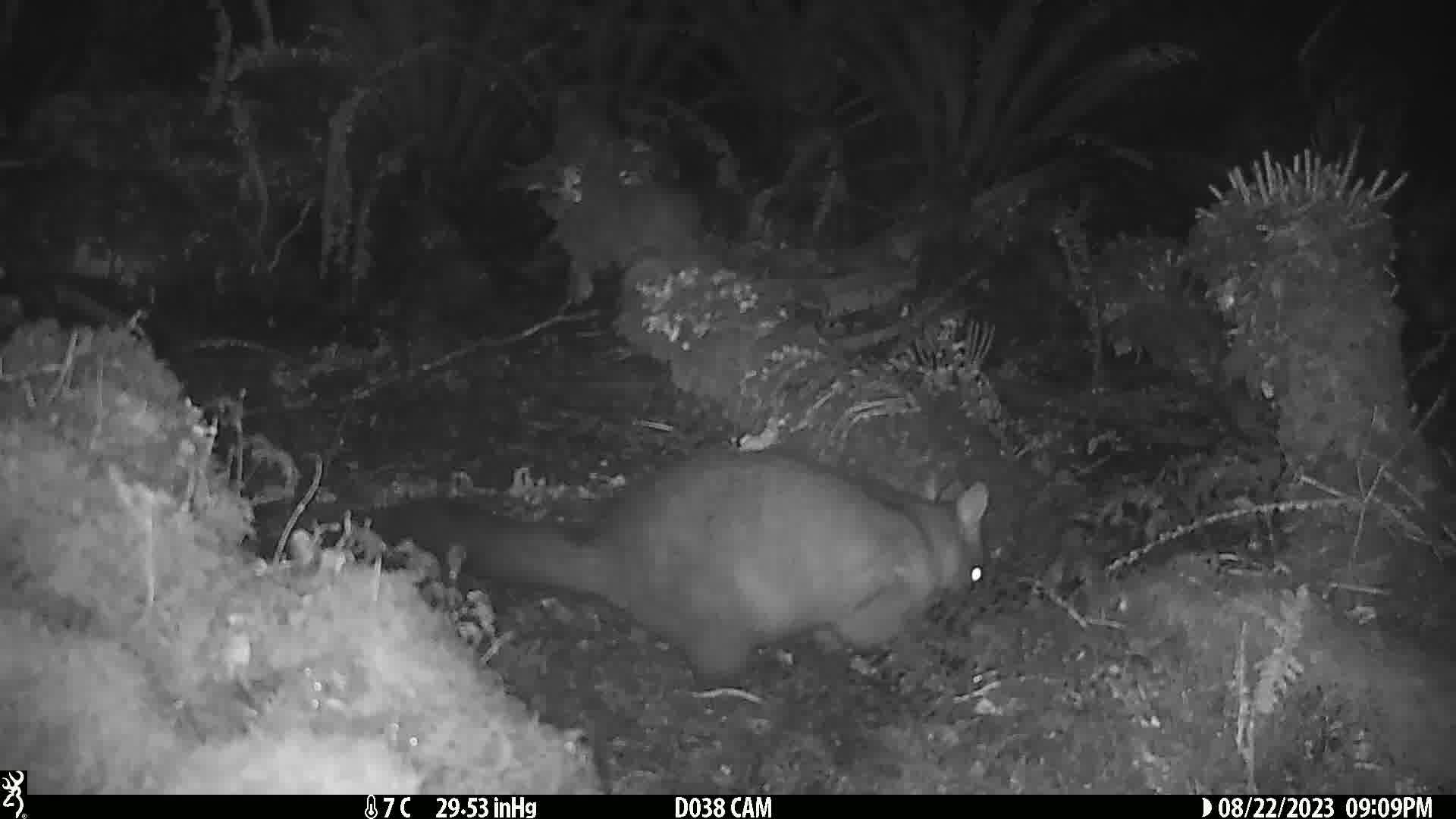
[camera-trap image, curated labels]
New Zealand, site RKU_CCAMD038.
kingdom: Animalia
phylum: Chordata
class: Mammalia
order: Diprotodontia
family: Phalangeridae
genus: Trichosurus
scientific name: Trichosurus vulpecula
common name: common brushtail possum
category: possum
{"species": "possum (common brushtail possum) (Trichosurus vulpecula)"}